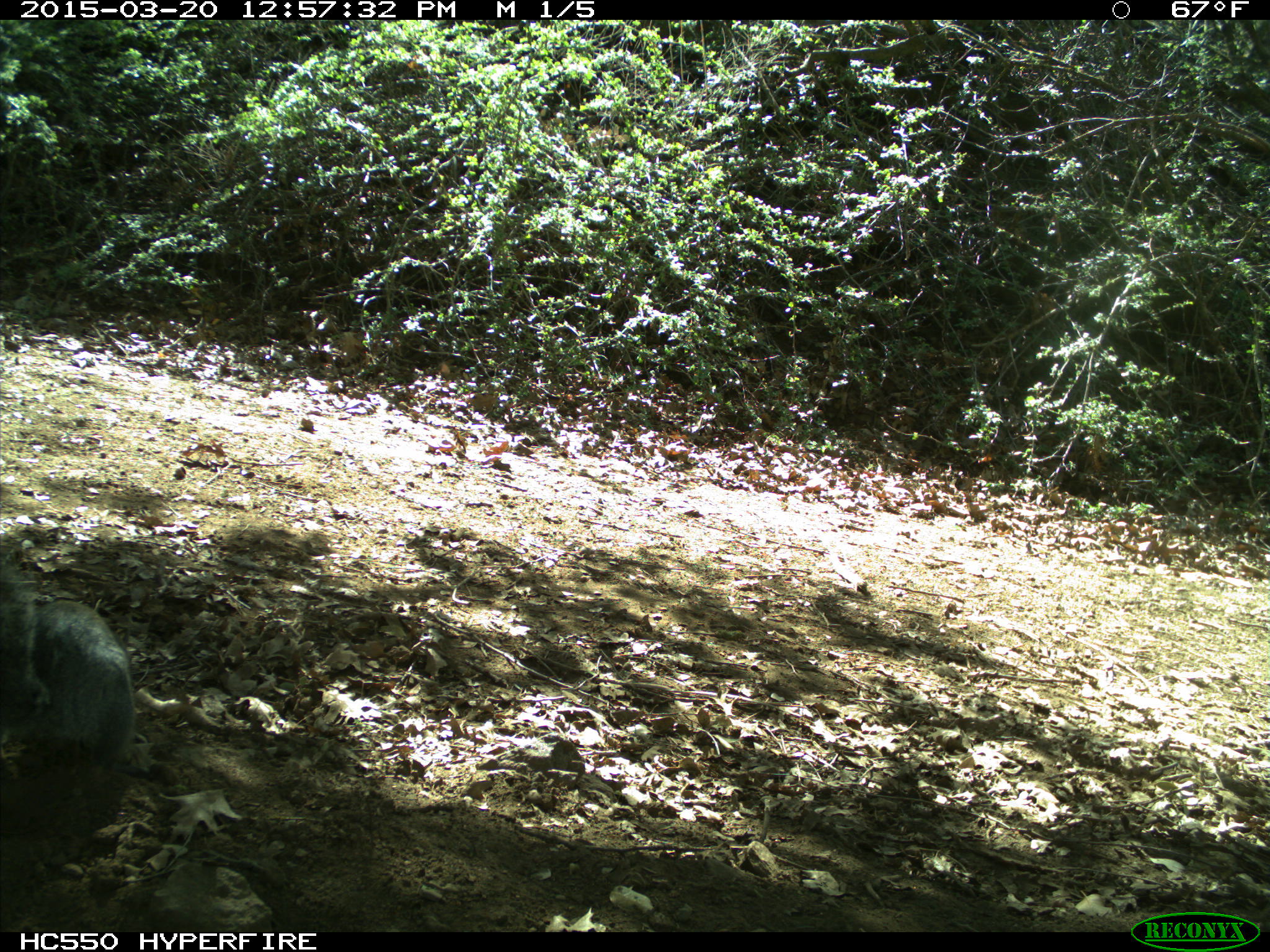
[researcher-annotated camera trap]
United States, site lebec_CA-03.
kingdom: Animalia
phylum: Chordata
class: Mammalia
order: Rodentia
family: Sciuridae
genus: Sciurus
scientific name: Sciurus carolinensis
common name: eastern gray squirrel